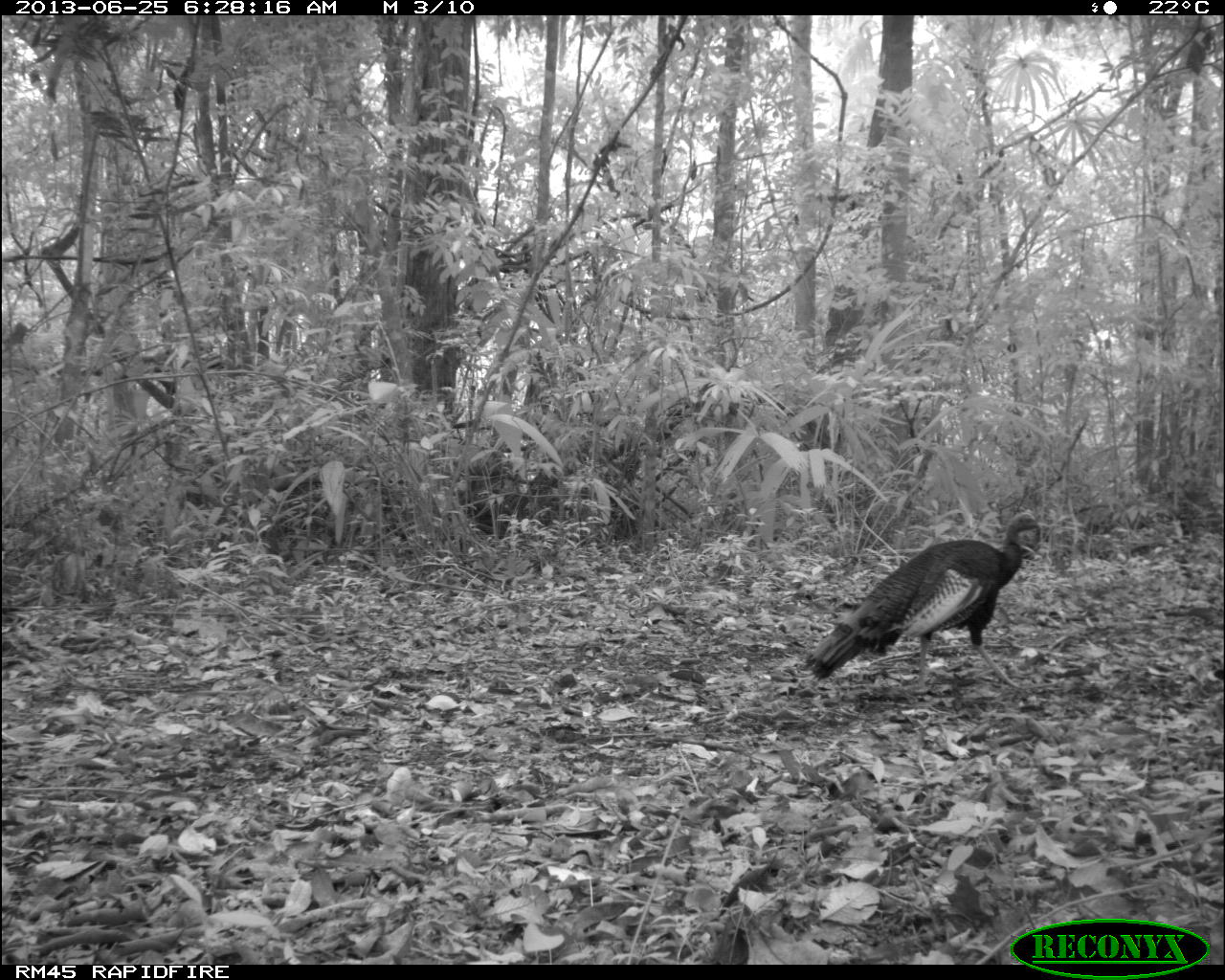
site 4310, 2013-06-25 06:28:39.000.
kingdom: Animalia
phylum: Chordata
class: Aves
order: Galliformes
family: Phasianidae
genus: Meleagris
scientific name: Meleagris ocellata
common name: ocellated turkey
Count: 1.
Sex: male.